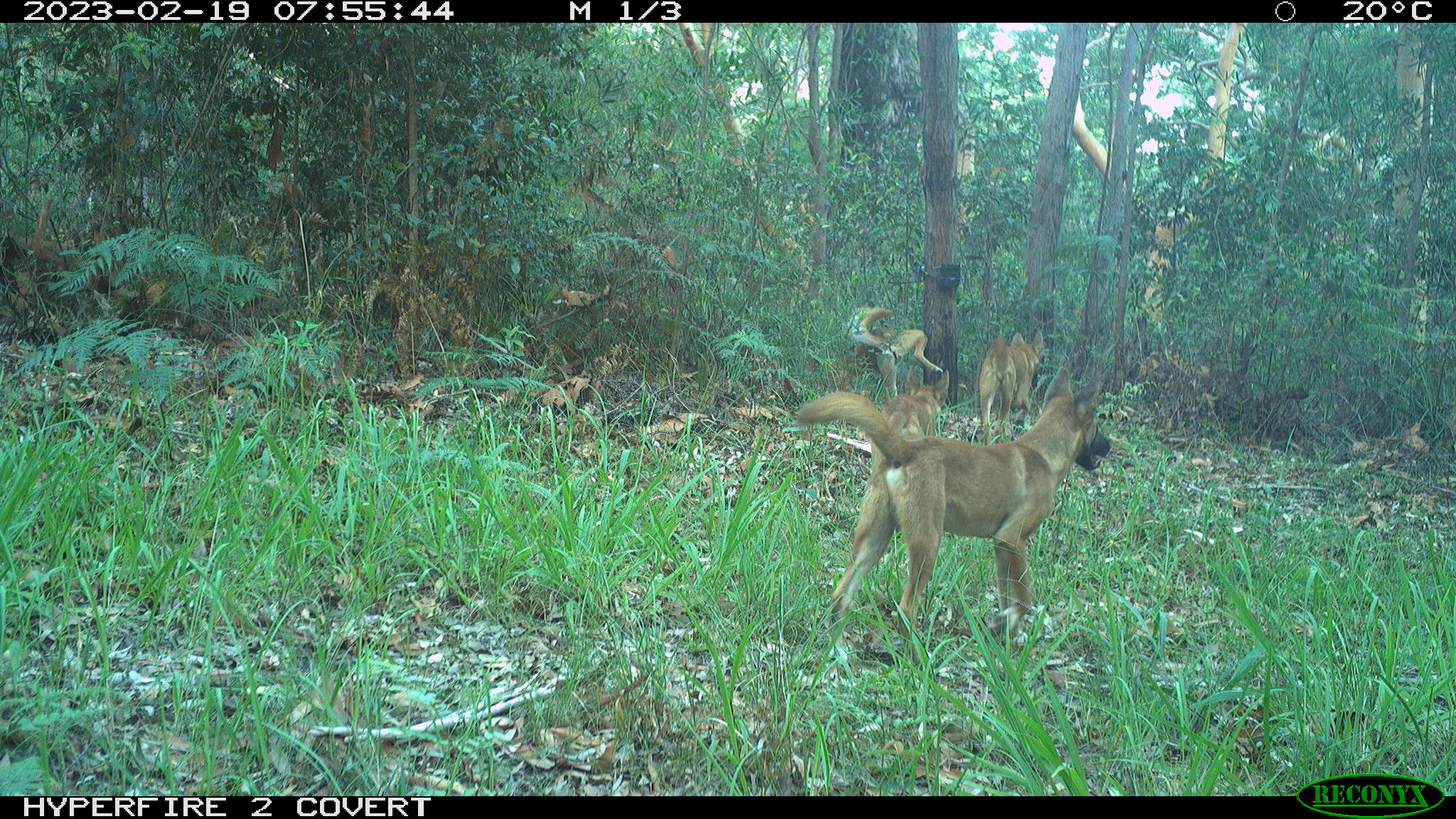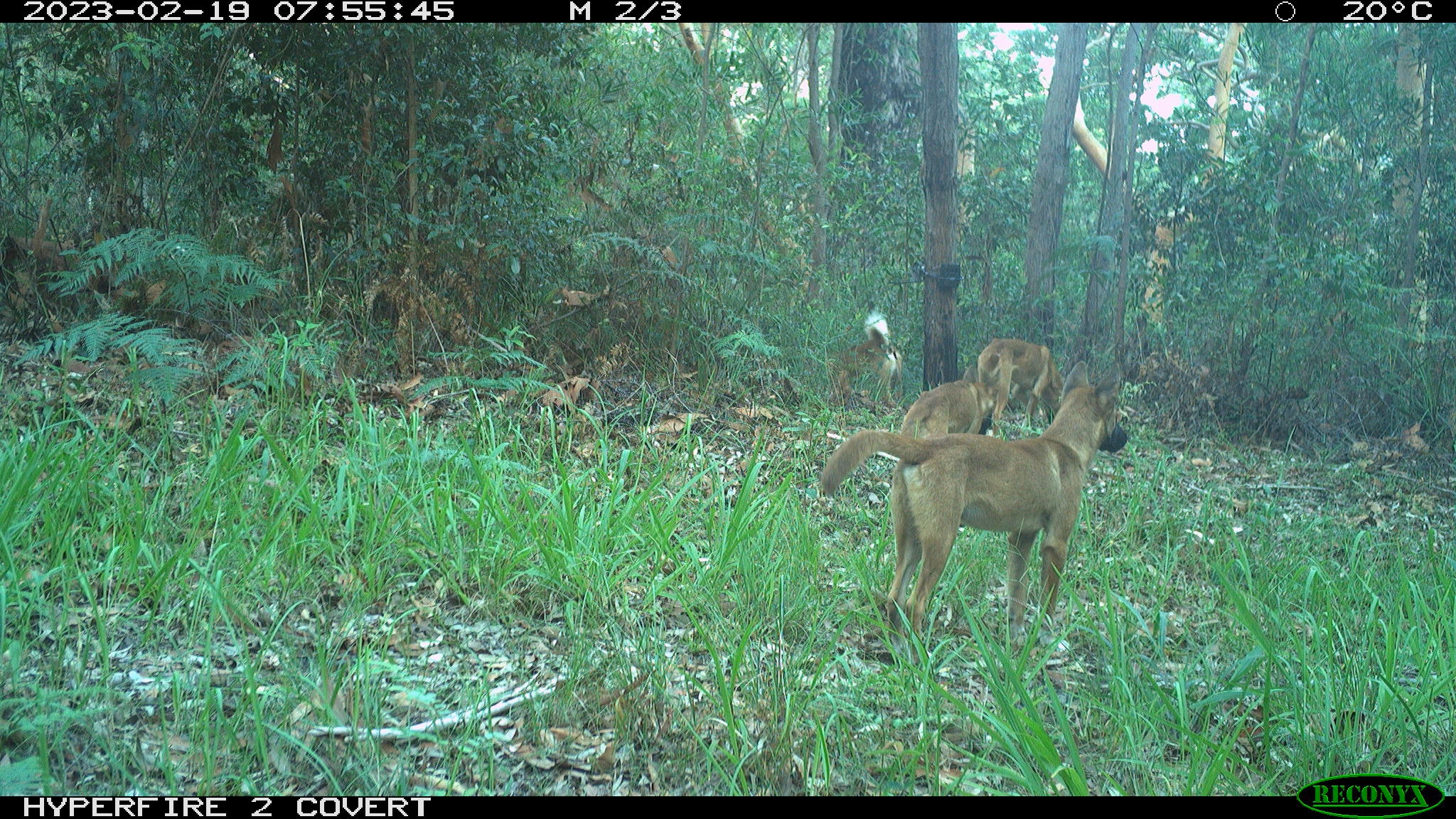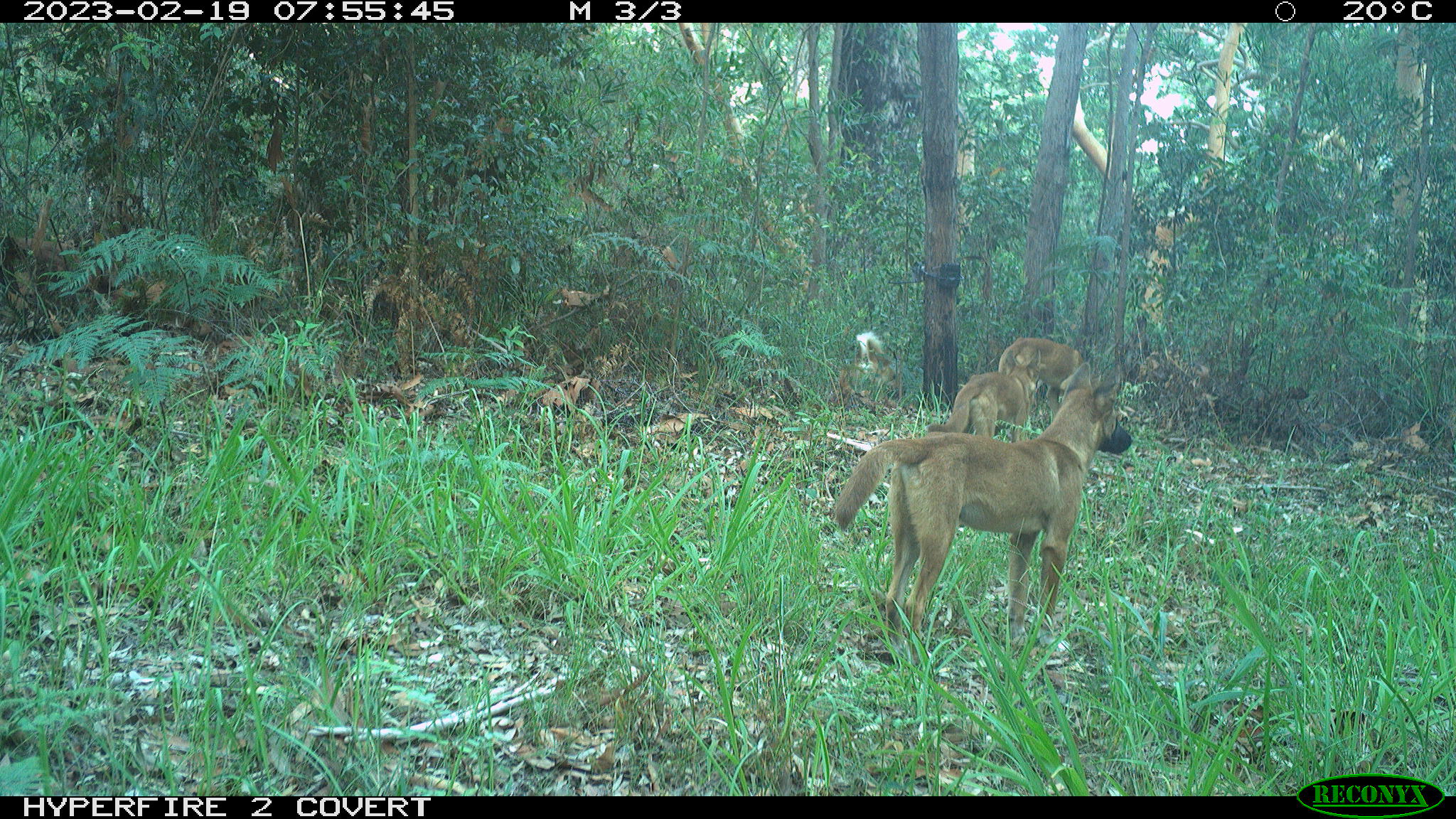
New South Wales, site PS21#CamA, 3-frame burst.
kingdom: Animalia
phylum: Chordata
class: Mammalia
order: Carnivora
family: Canidae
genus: Canis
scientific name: Canis familiaris dingo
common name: dingo